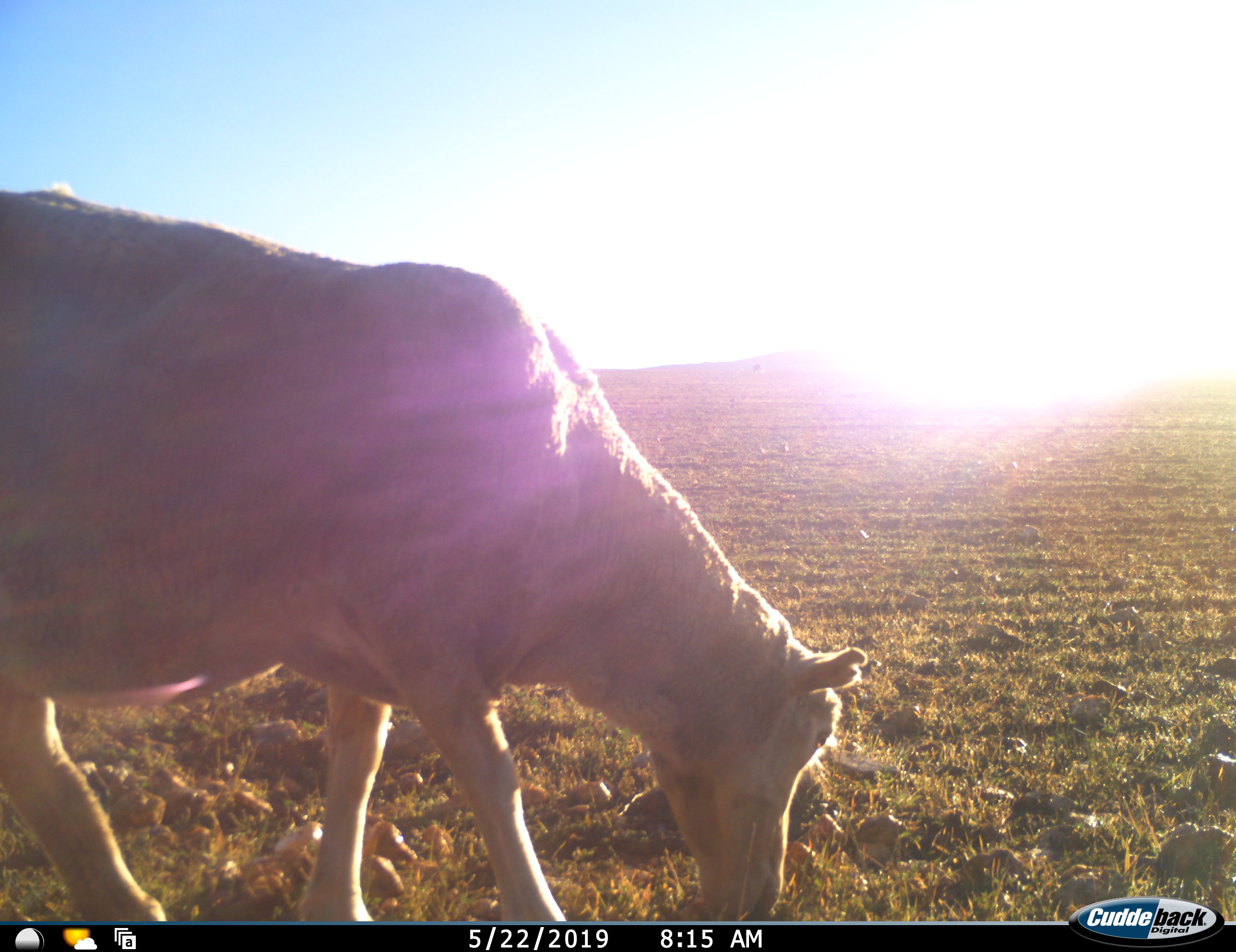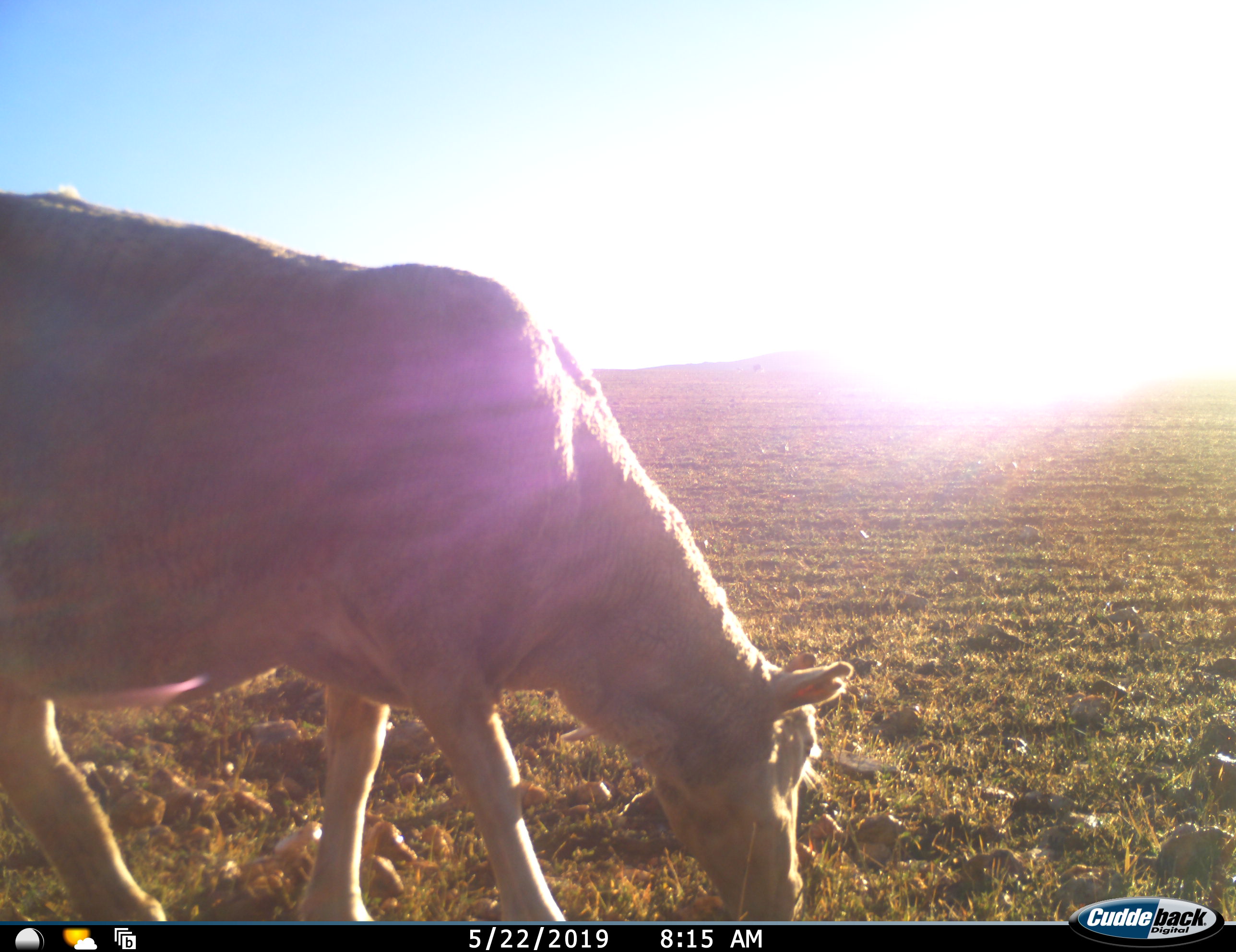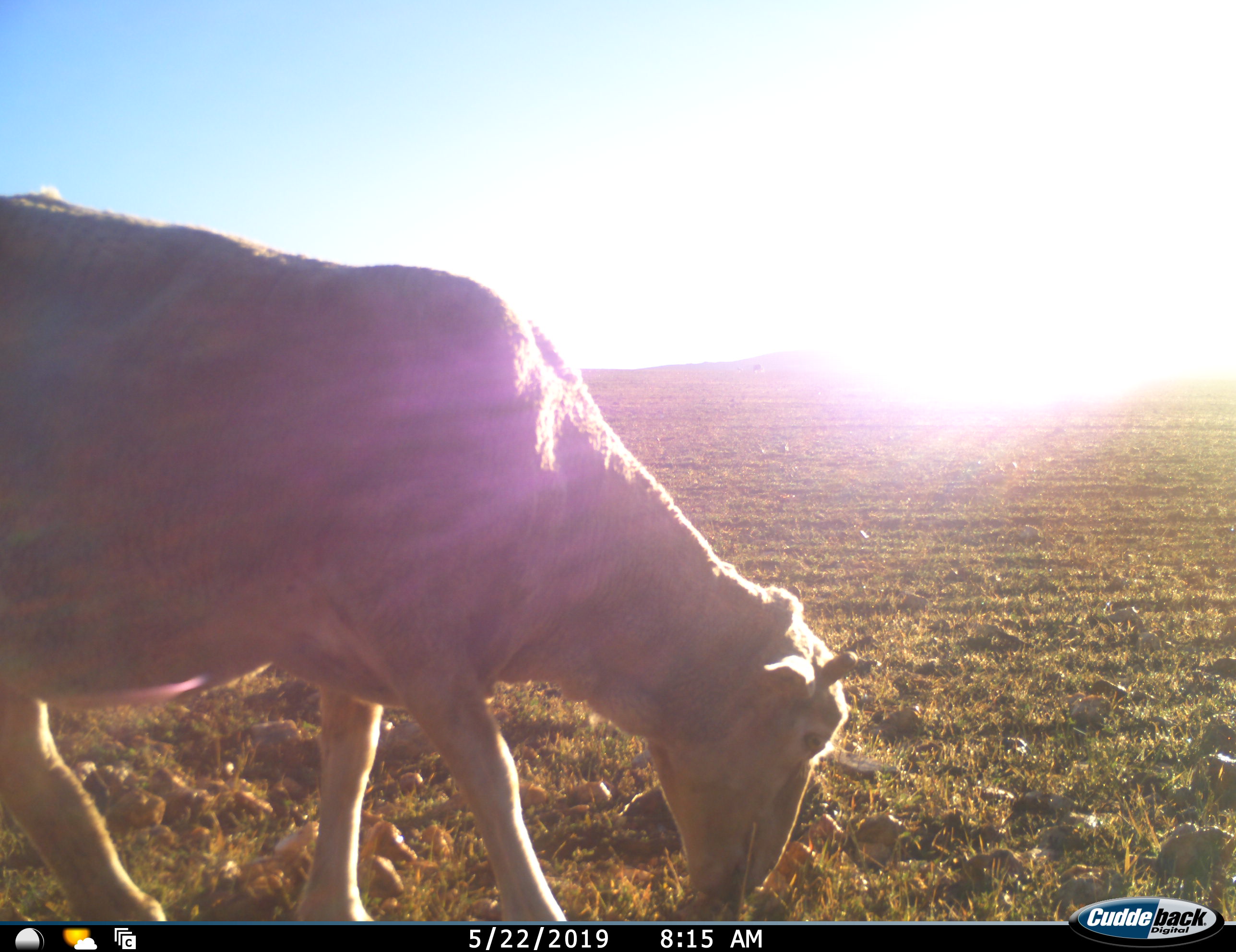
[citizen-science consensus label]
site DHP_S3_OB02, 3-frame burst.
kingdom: Animalia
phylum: Chordata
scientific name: Vertebrata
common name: domestic animal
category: domesticanimal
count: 1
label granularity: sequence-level